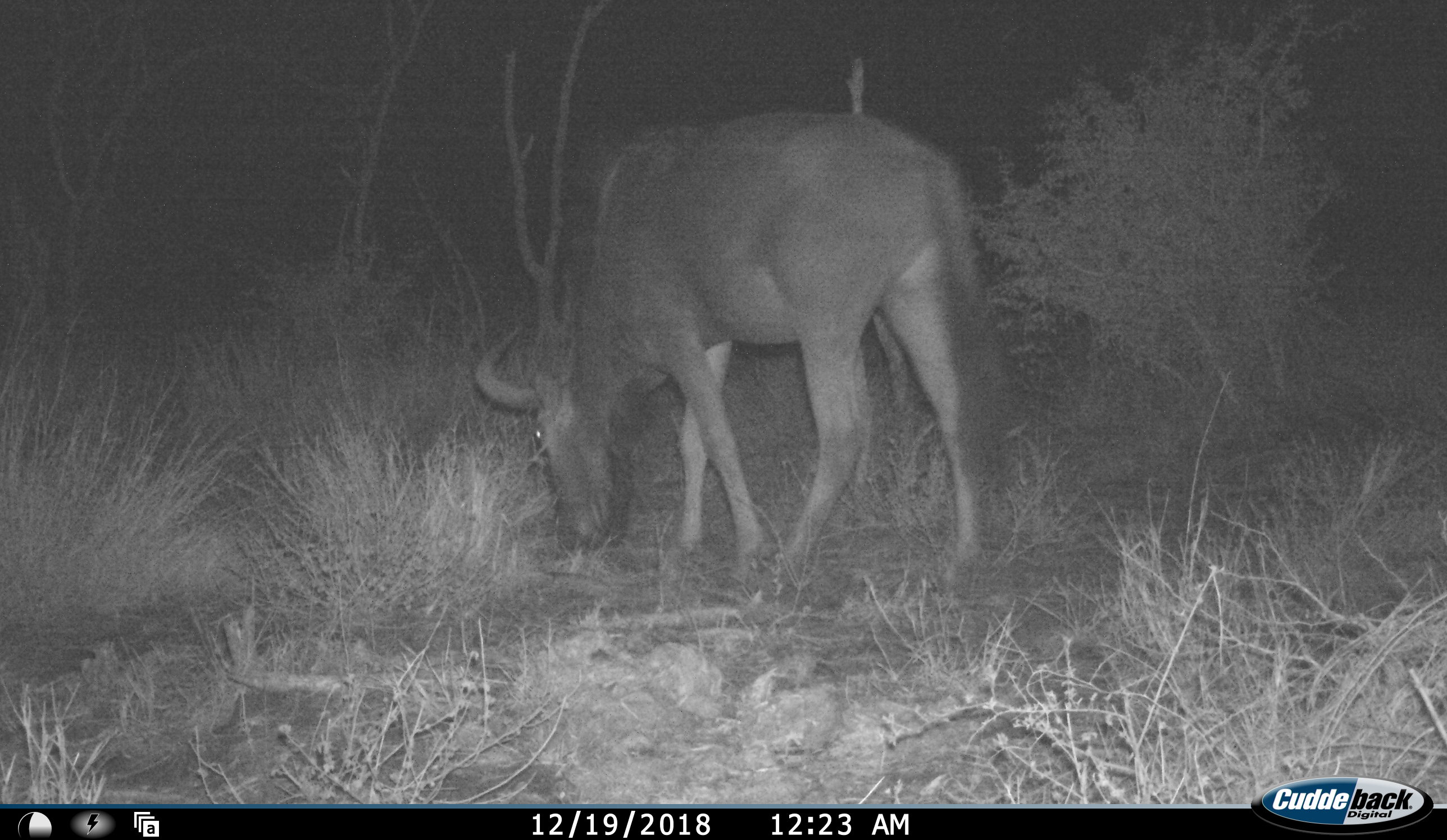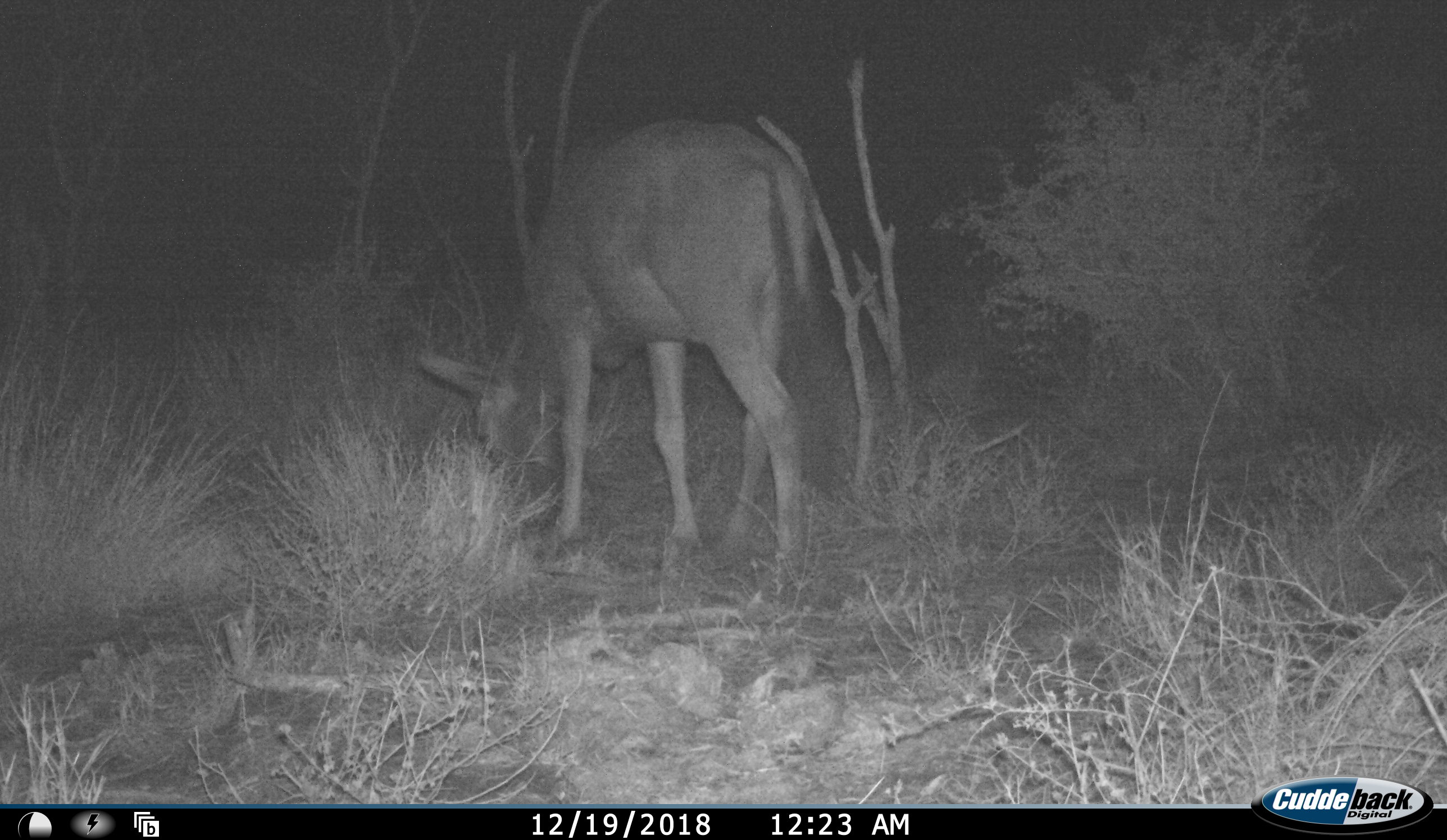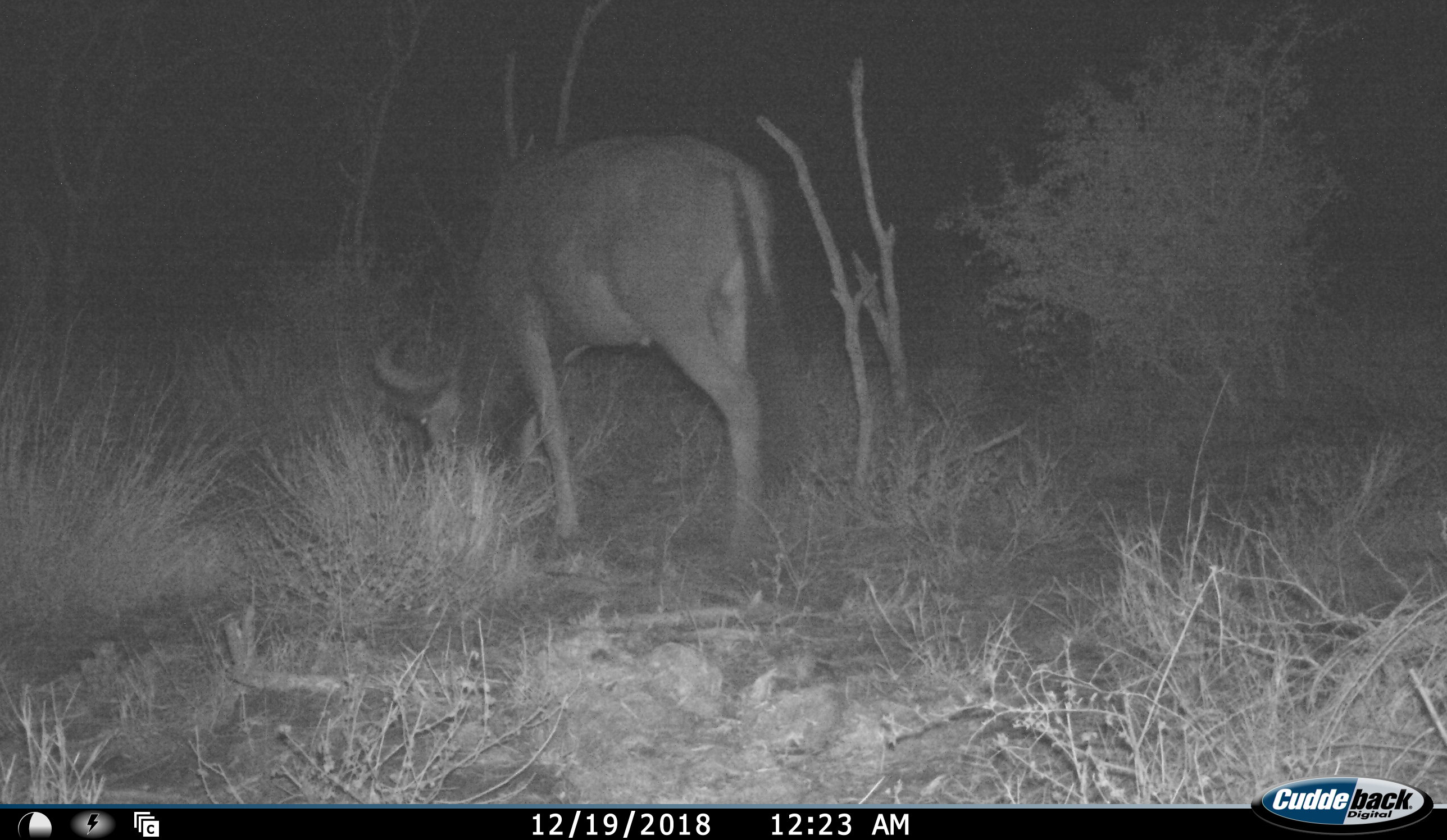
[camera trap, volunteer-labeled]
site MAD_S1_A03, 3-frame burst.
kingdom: Animalia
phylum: Chordata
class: Mammalia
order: Artiodactyla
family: Bovidae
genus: Connochaetes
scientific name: Connochaetes taurinus taurinus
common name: blue wildebeest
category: wildebeestblue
Wildebeestblue (blue wildebeest) (Connochaetes taurinus taurinus), count 1. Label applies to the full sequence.